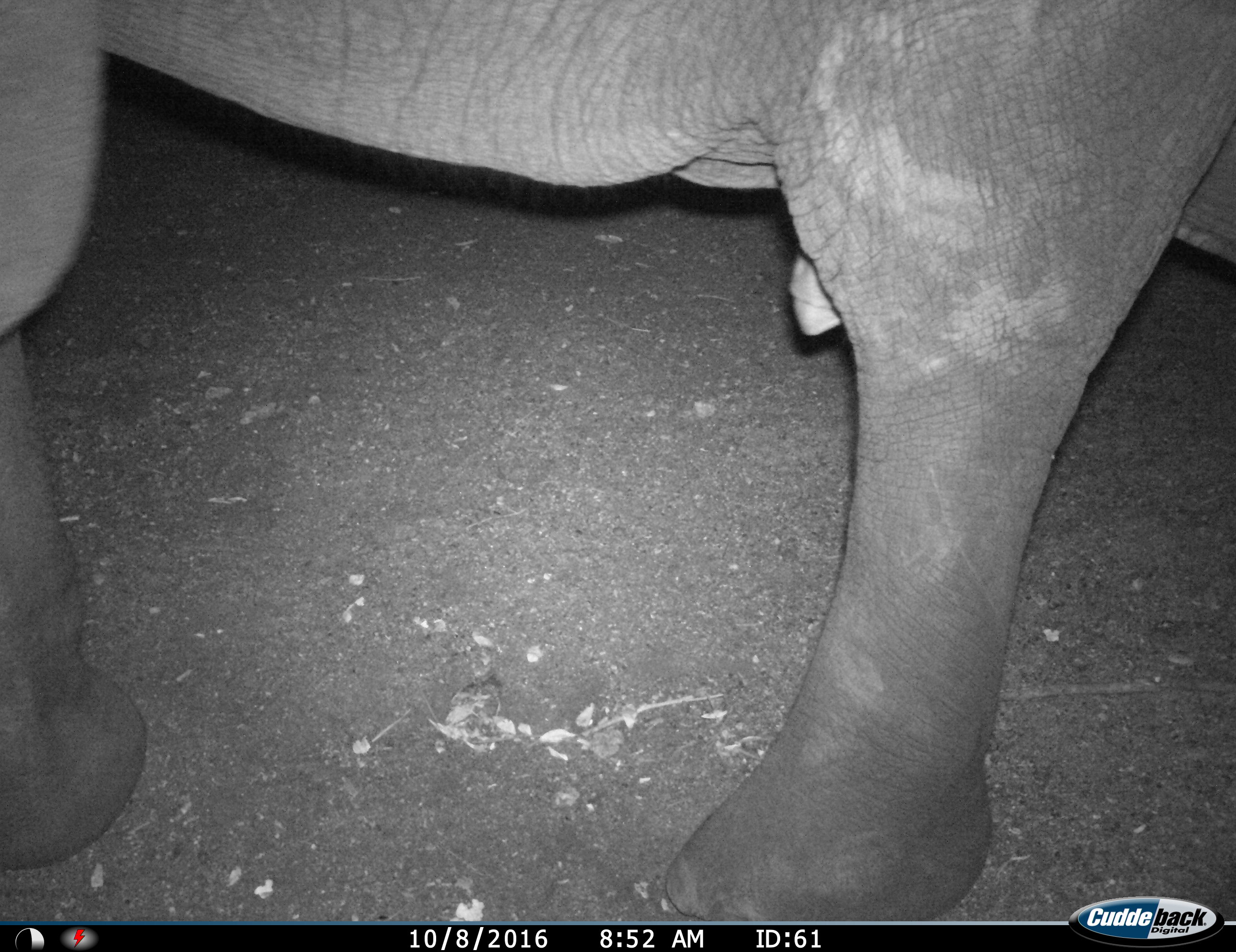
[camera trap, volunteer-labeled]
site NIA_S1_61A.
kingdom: Animalia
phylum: Chordata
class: Mammalia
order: Proboscidea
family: Elephantidae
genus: Loxodonta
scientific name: Loxodonta africana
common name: african bush elephant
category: elephant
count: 1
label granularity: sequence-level